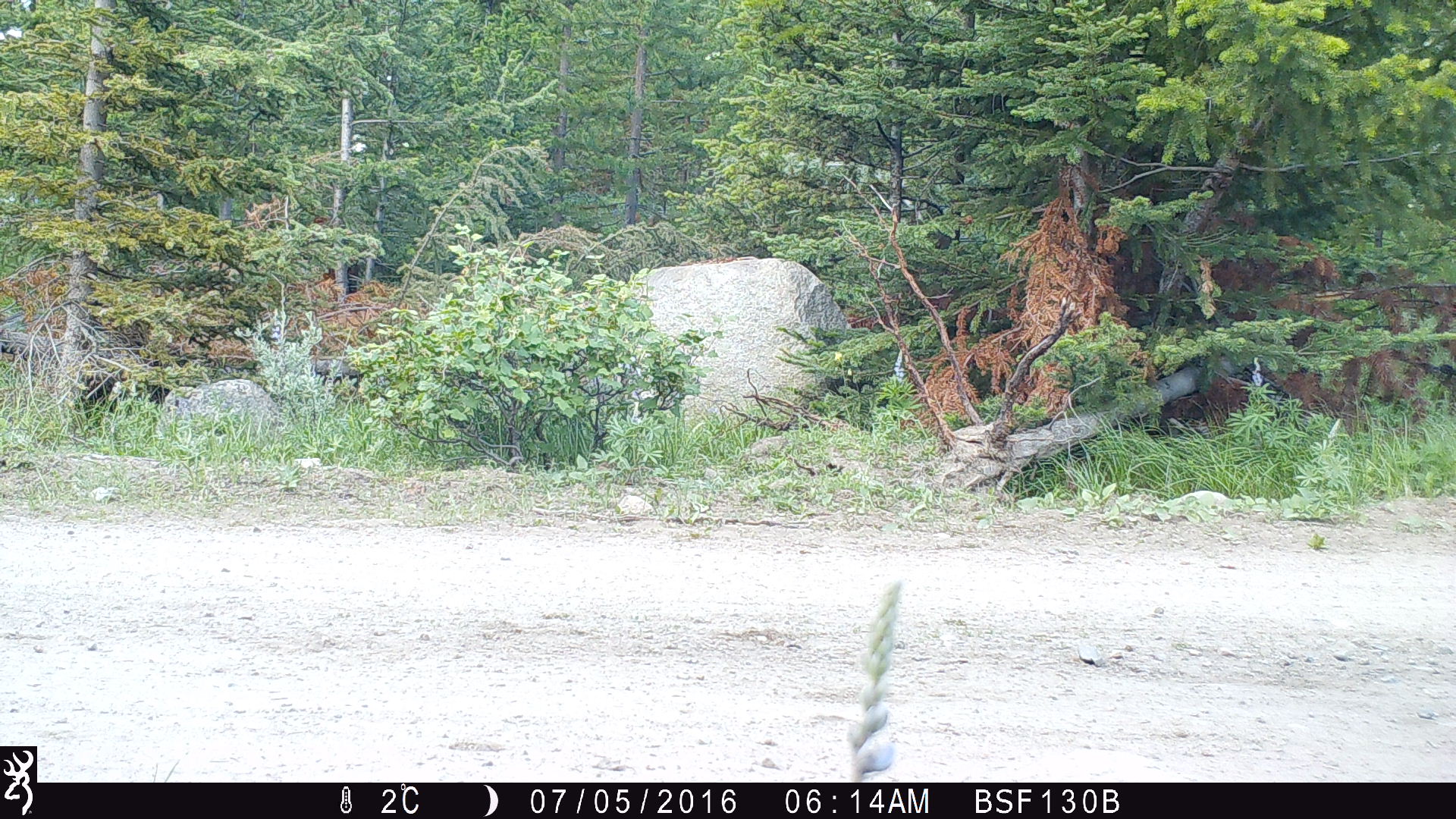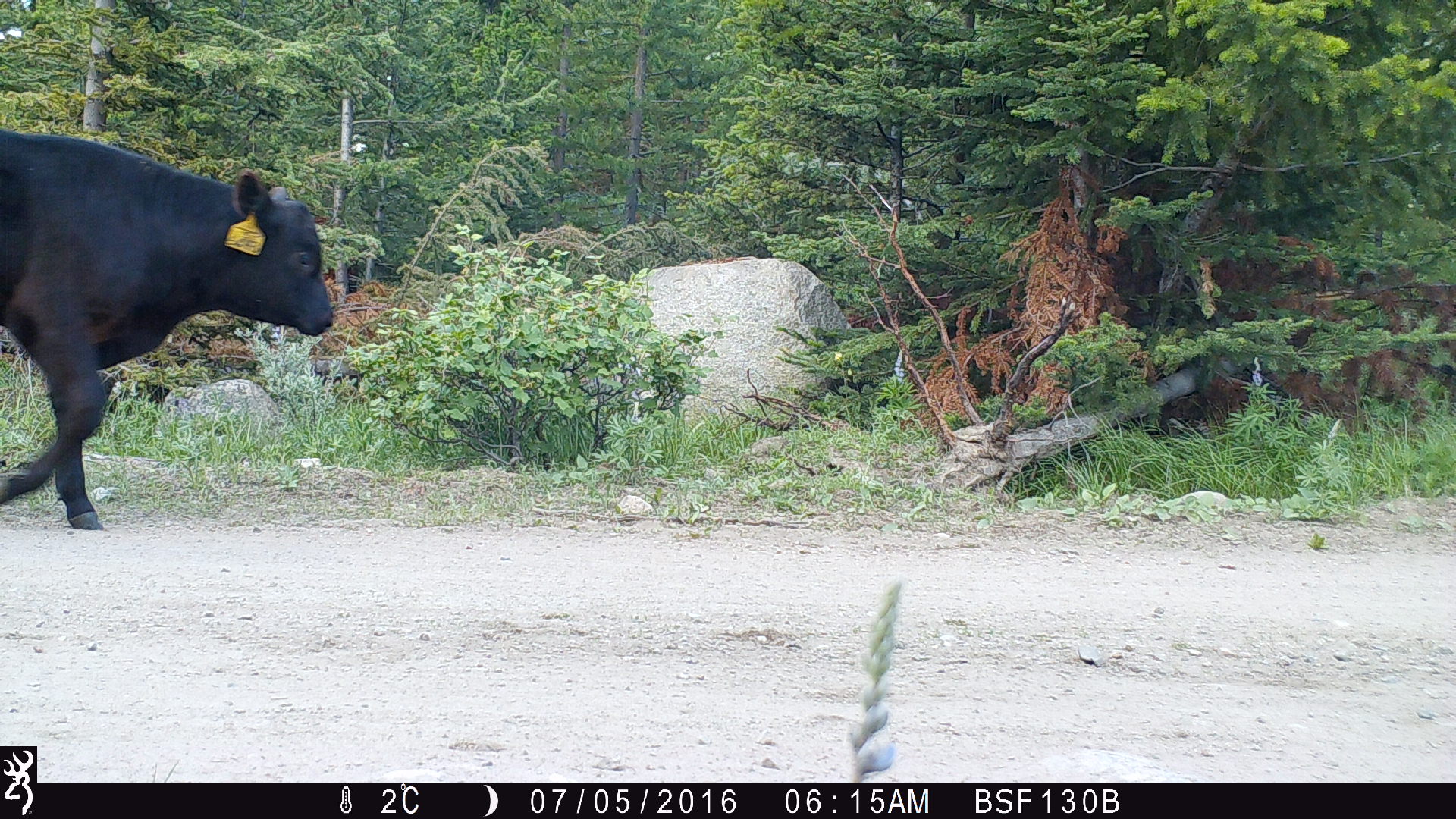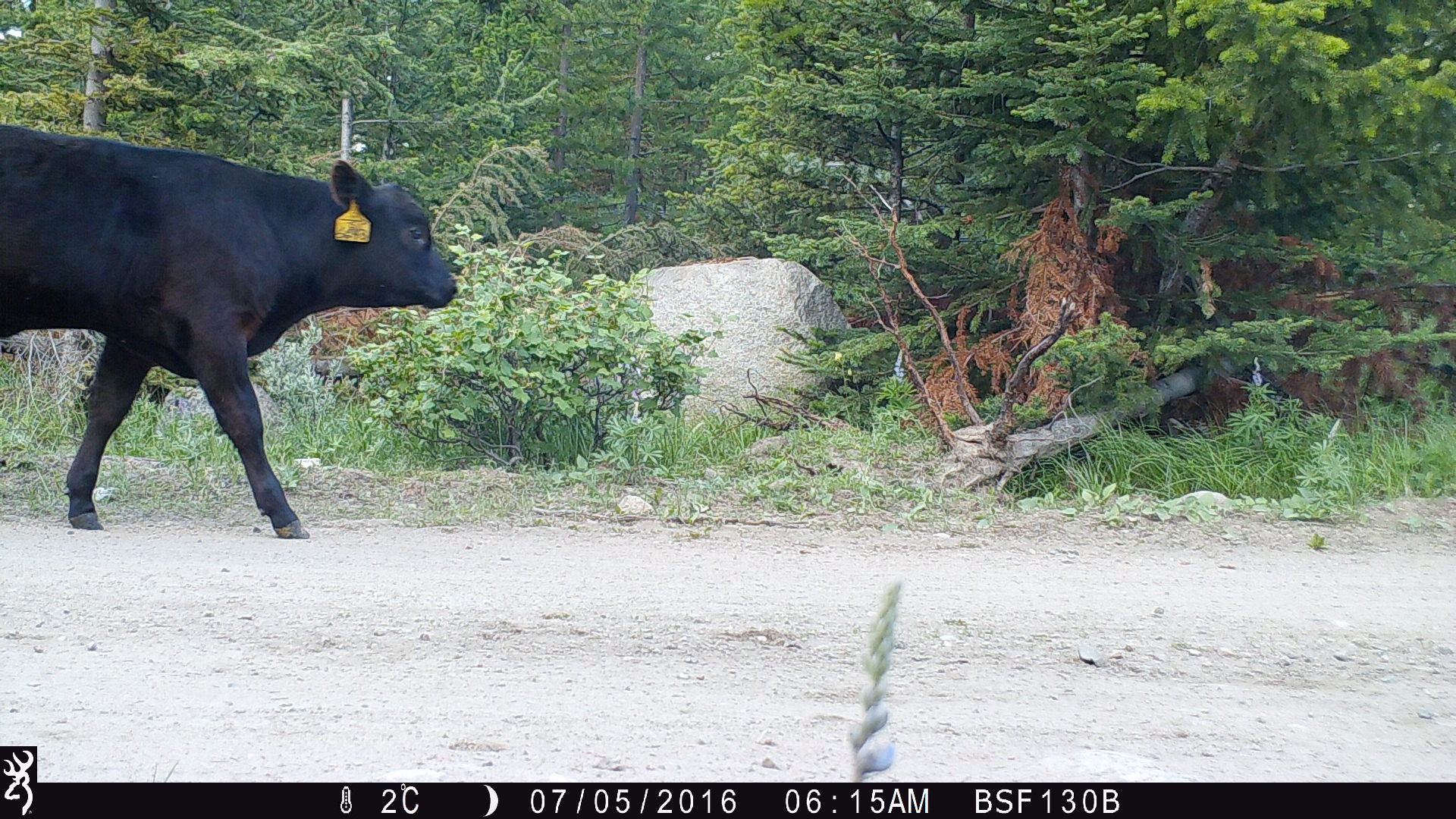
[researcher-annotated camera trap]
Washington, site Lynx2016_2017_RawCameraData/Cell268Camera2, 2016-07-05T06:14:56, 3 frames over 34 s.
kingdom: Animalia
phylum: Chordata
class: Mammalia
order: Artiodactyla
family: Bovidae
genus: Bos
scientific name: Bos taurus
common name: domestic cattle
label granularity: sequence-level